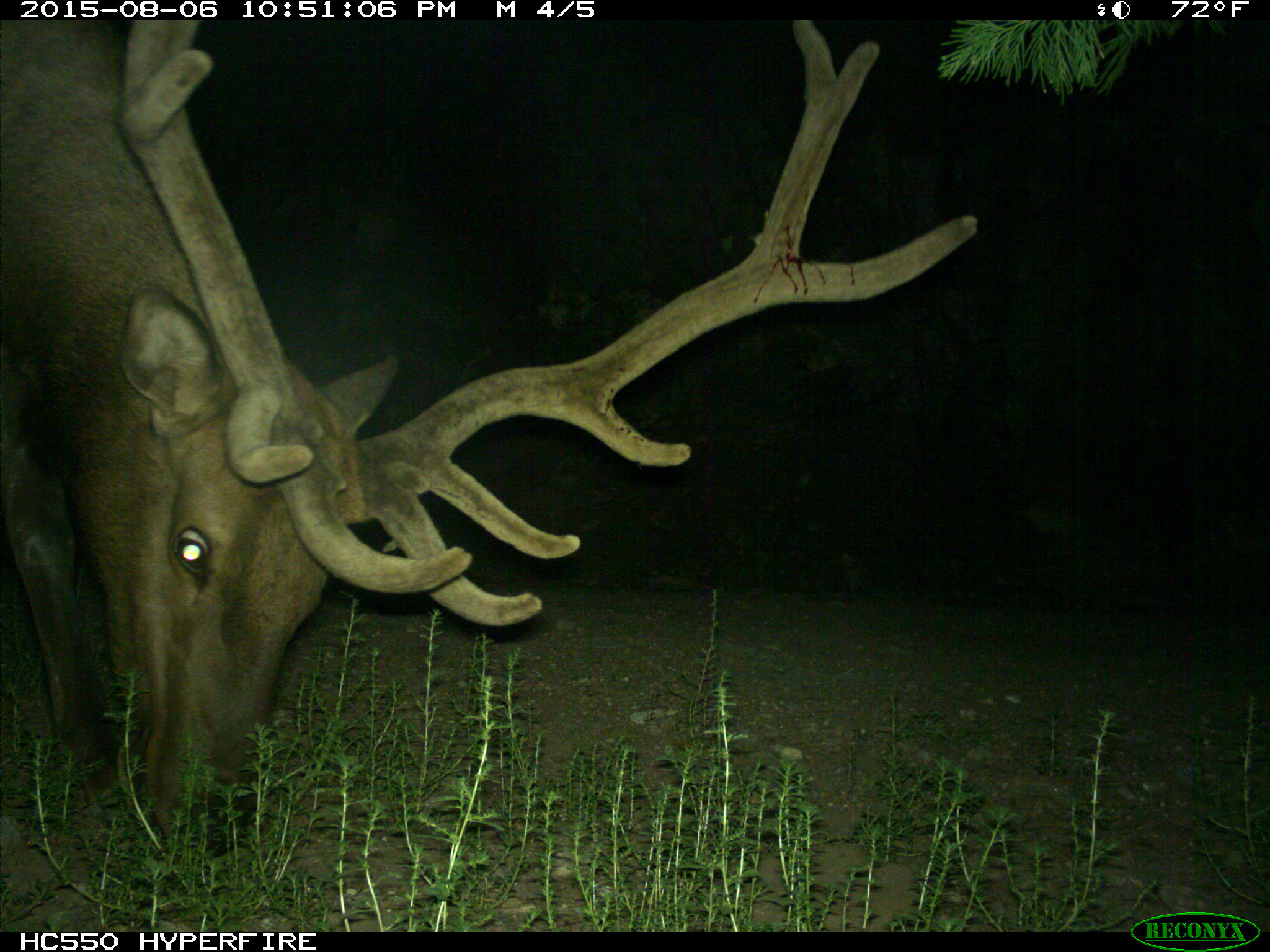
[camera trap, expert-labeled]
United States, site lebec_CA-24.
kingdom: Animalia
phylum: Chordata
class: Mammalia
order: Artiodactyla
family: Cervidae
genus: Cervus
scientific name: Cervus canadensis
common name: elk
Cervus canadensis (elk).